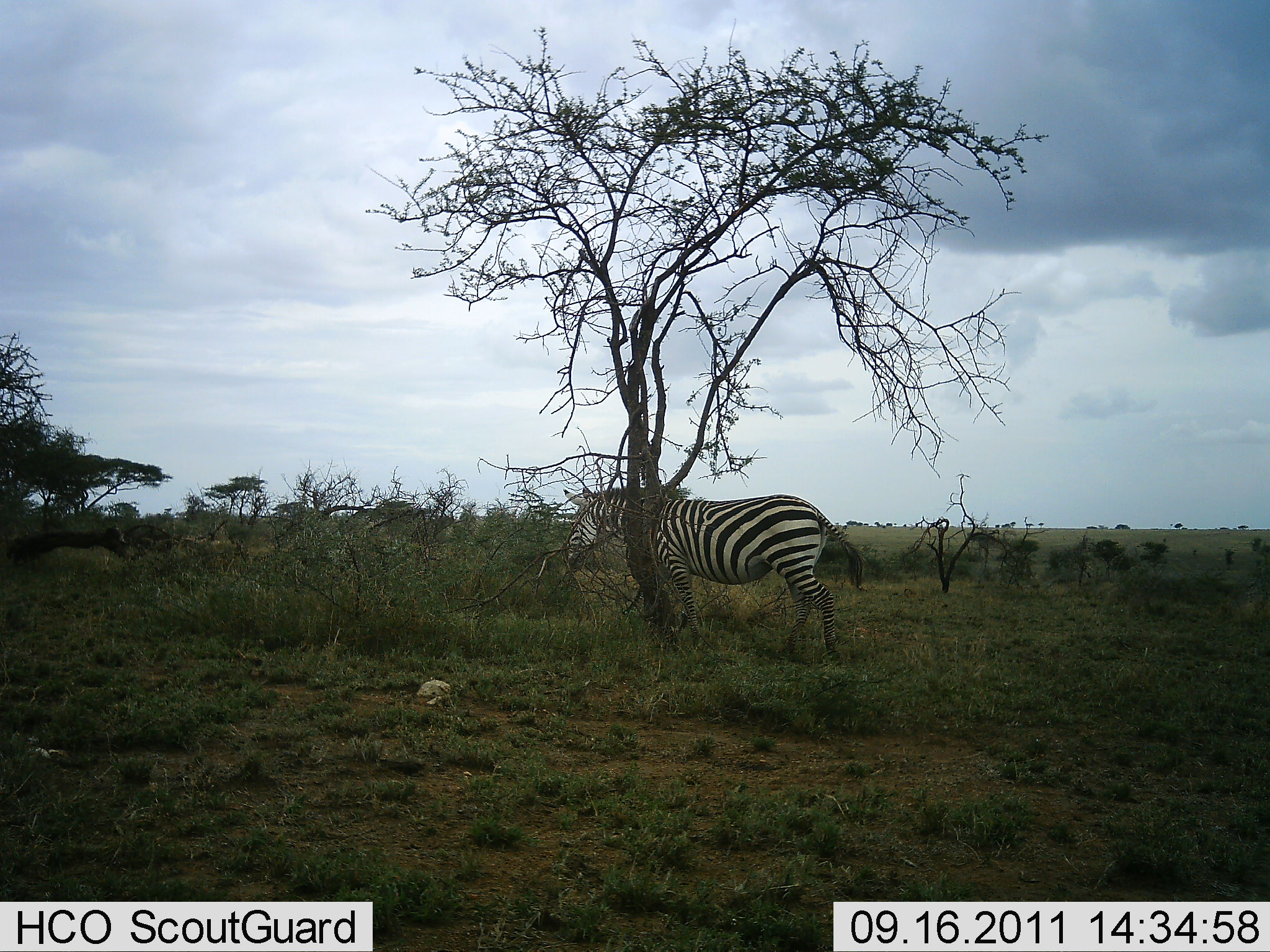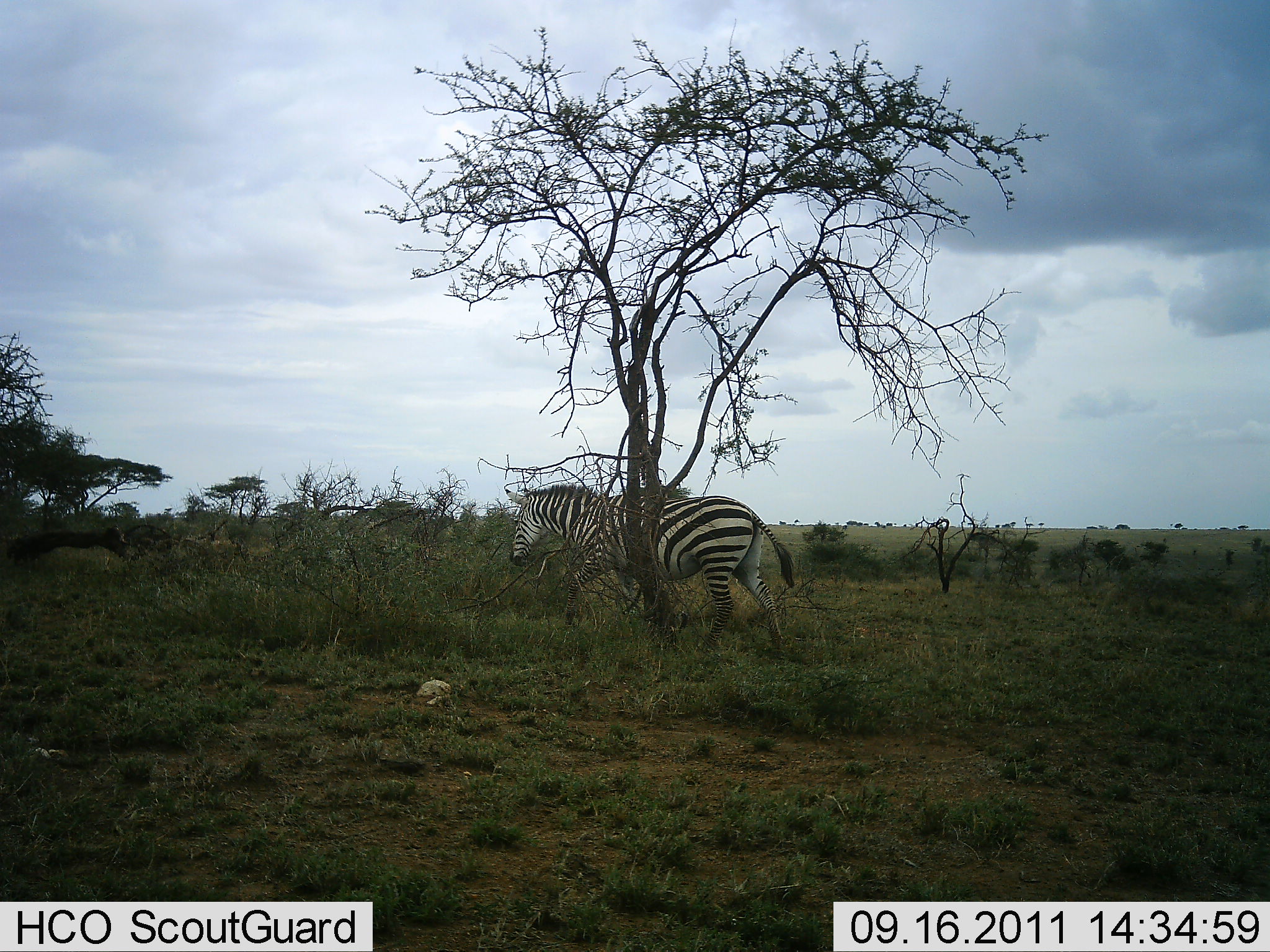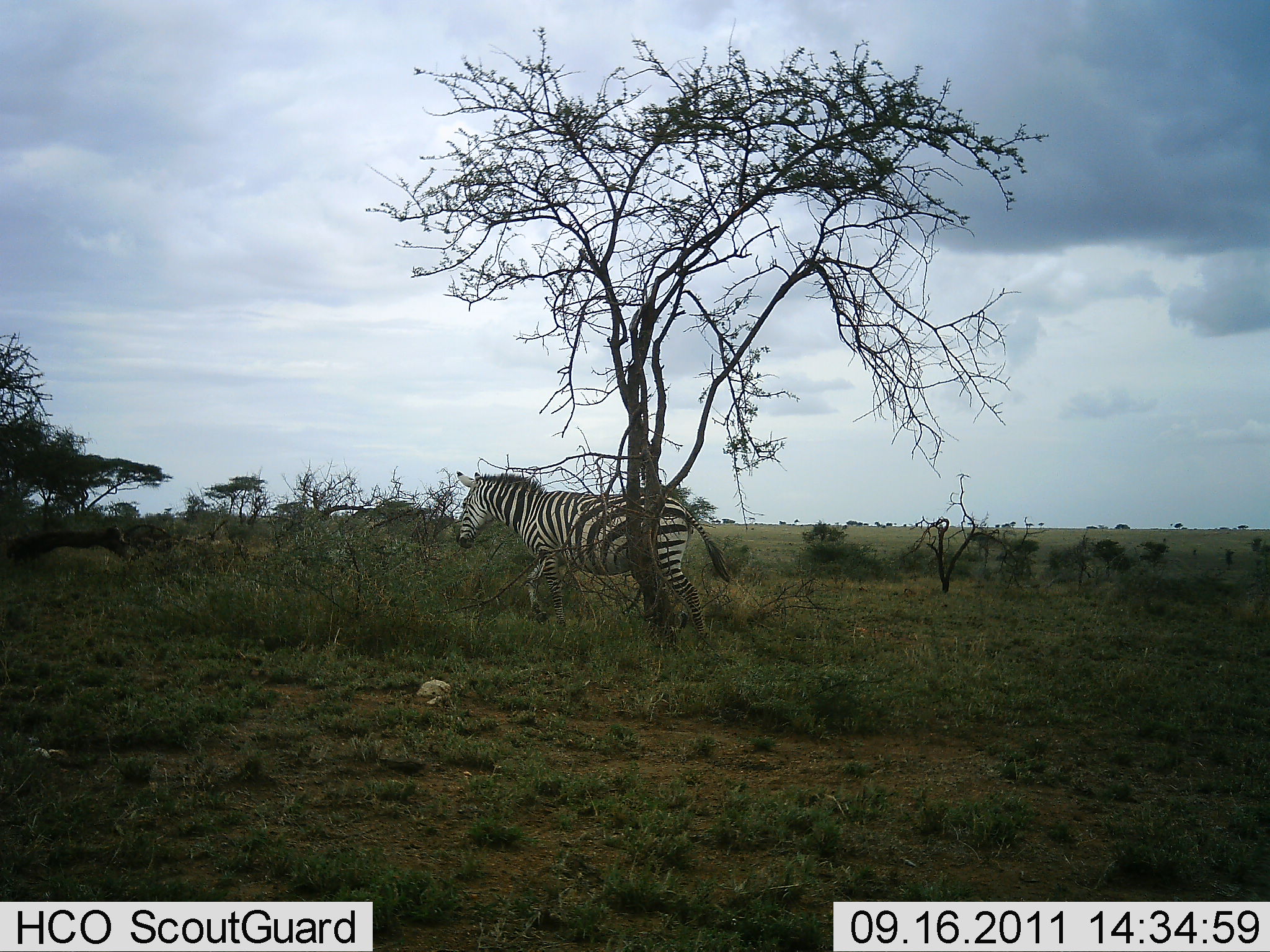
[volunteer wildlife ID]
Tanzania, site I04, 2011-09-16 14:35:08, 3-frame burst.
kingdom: Animalia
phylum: Chordata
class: Mammalia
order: Perissodactyla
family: Equidae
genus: Equus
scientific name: Equus quagga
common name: plains zebra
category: zebra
Zebra (plains zebra) (Equus quagga), count 1. Behavior (volunteer vote fractions): standing 9%, resting 0%, moving 91%, interacting 0%. Young present (vote fraction): 0%. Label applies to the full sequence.